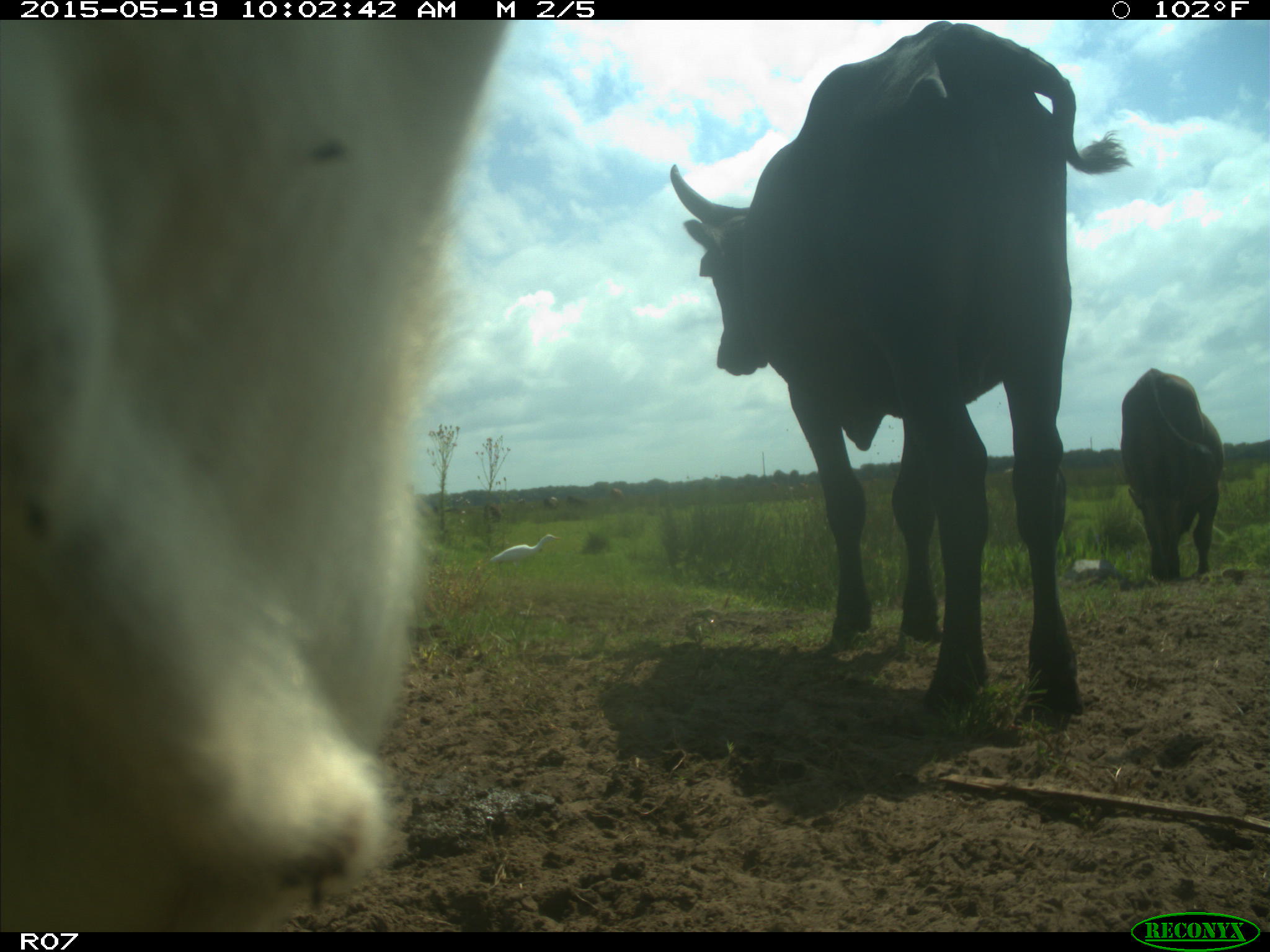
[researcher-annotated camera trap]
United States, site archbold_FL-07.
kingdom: Animalia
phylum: Chordata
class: Mammalia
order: Artiodactyla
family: Bovidae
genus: Bos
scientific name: Bos taurus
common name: domestic cow